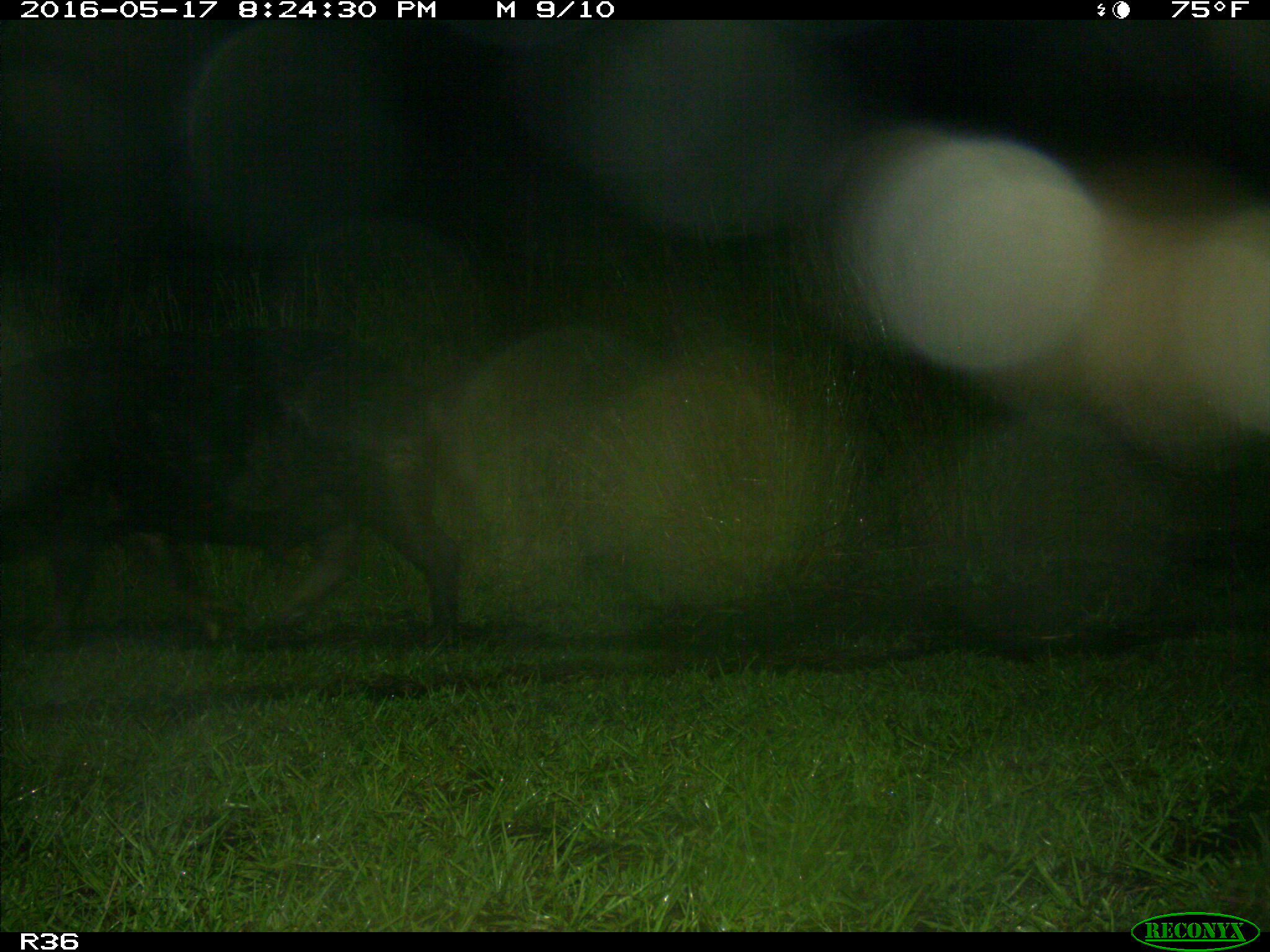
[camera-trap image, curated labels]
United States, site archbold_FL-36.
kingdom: Animalia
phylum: Chordata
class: Mammalia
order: Artiodactyla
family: Suidae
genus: Sus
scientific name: Sus scrofa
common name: wild boar